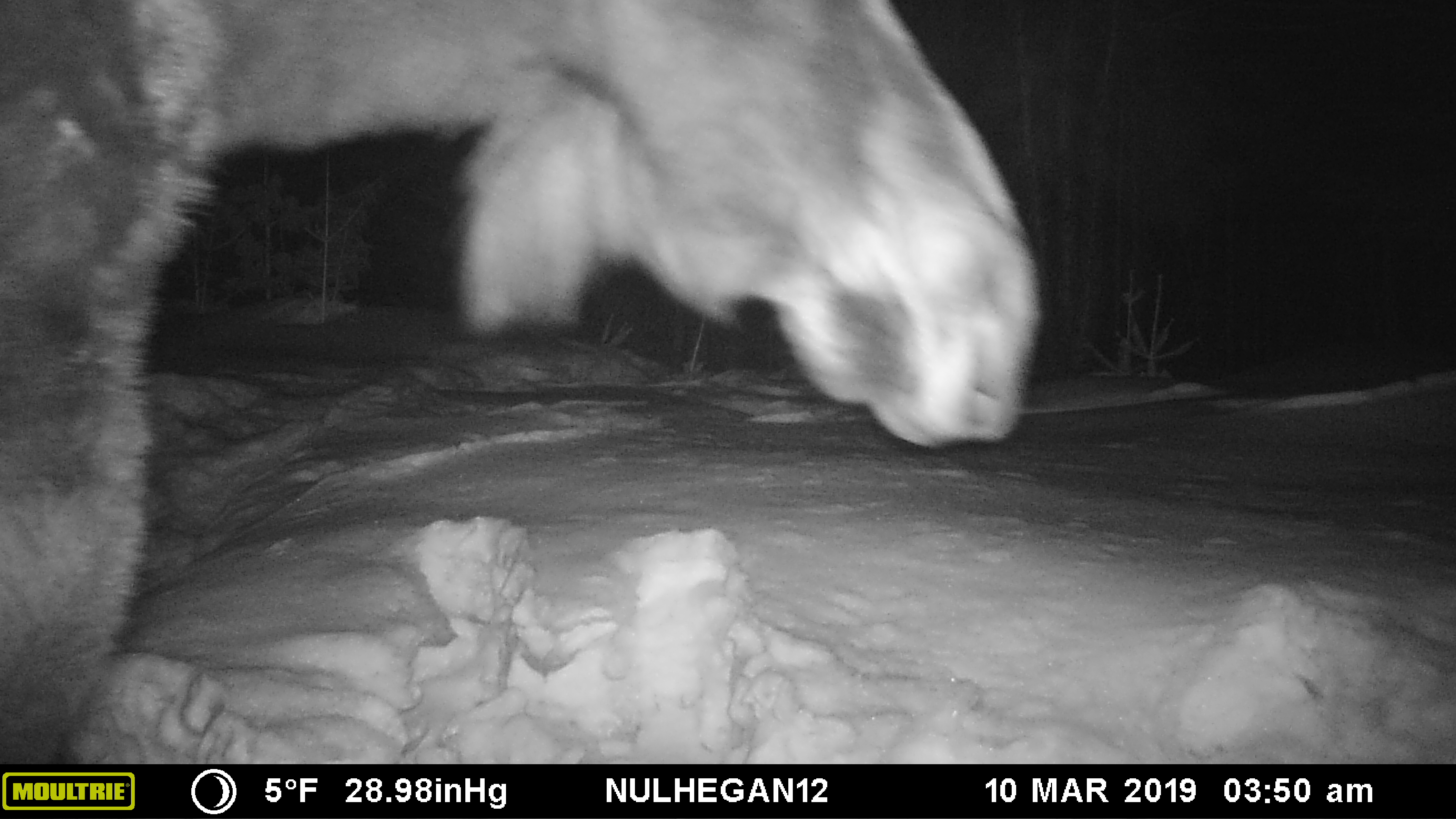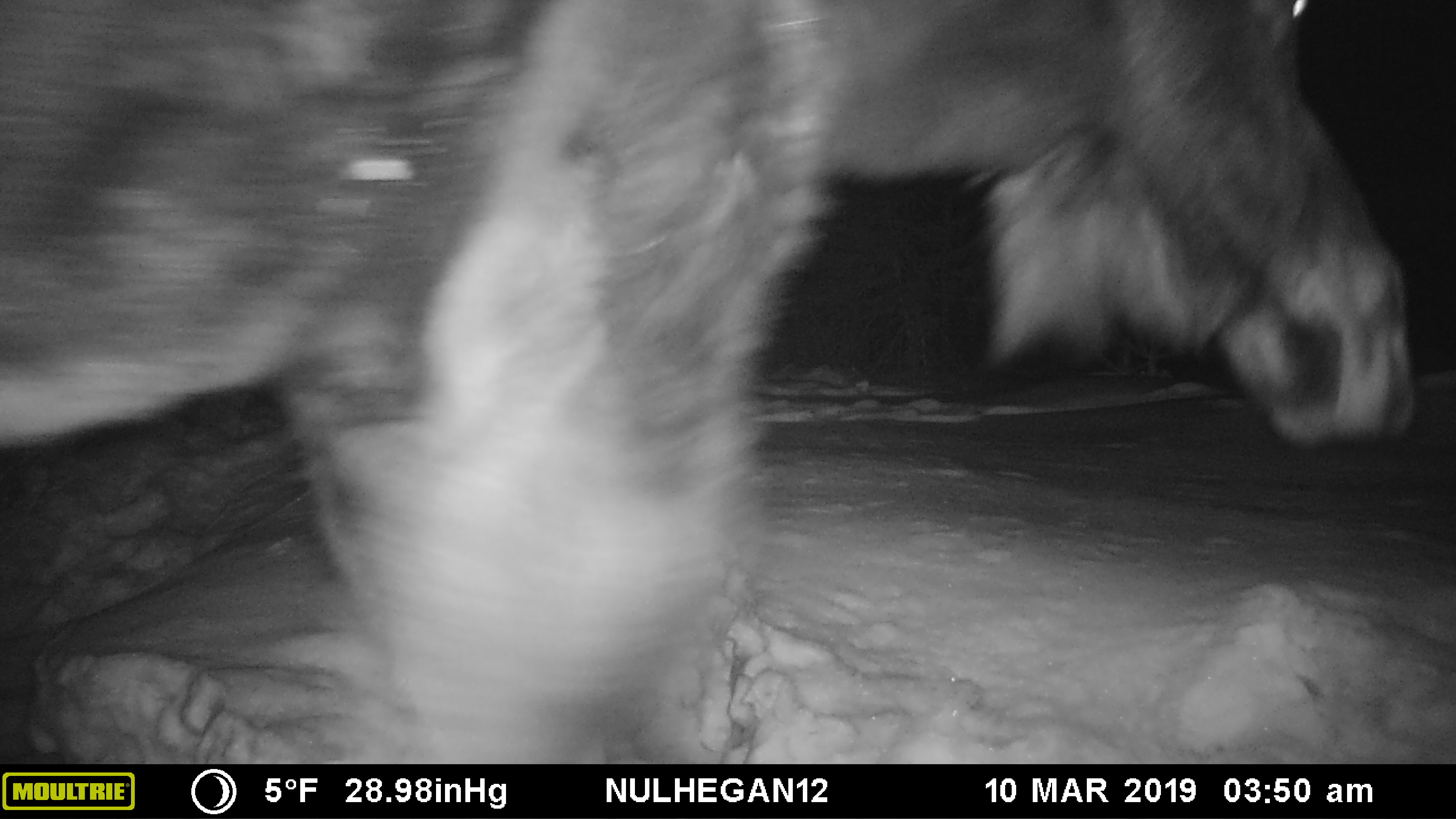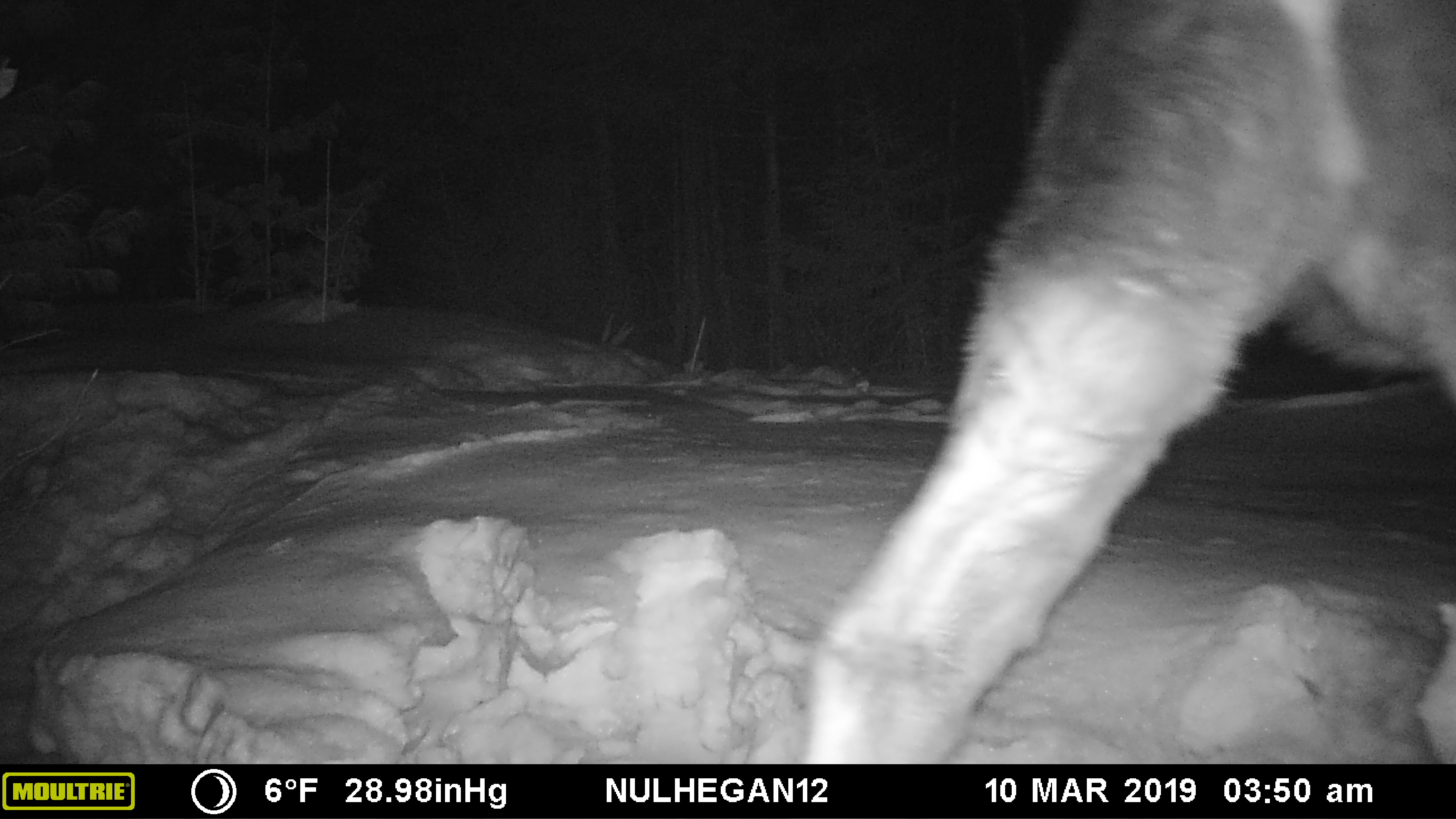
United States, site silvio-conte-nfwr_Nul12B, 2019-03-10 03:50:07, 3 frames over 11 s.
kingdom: Animalia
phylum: Chordata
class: Mammalia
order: Artiodactyla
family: Cervidae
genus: Alces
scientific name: Alces alces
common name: moose